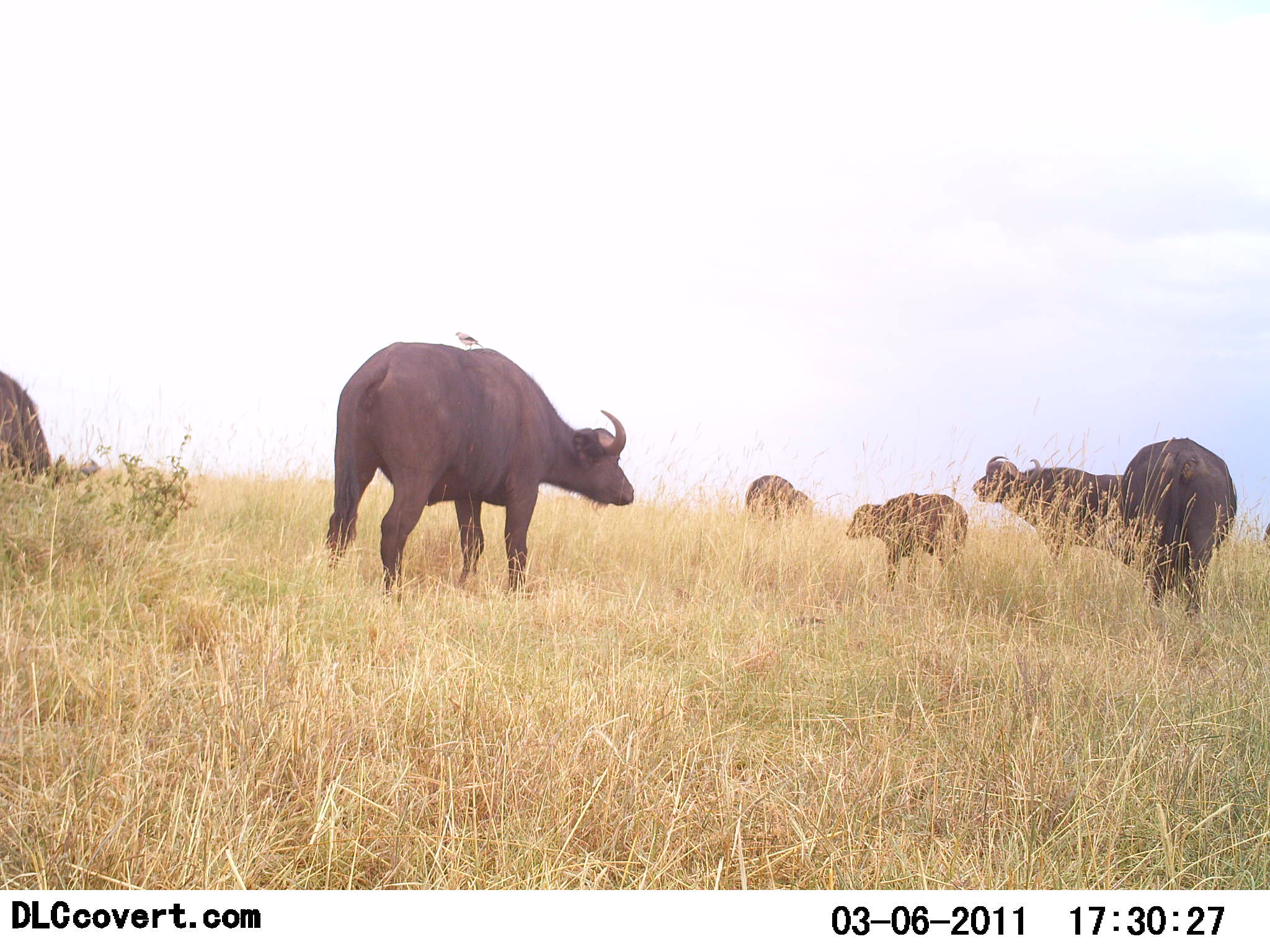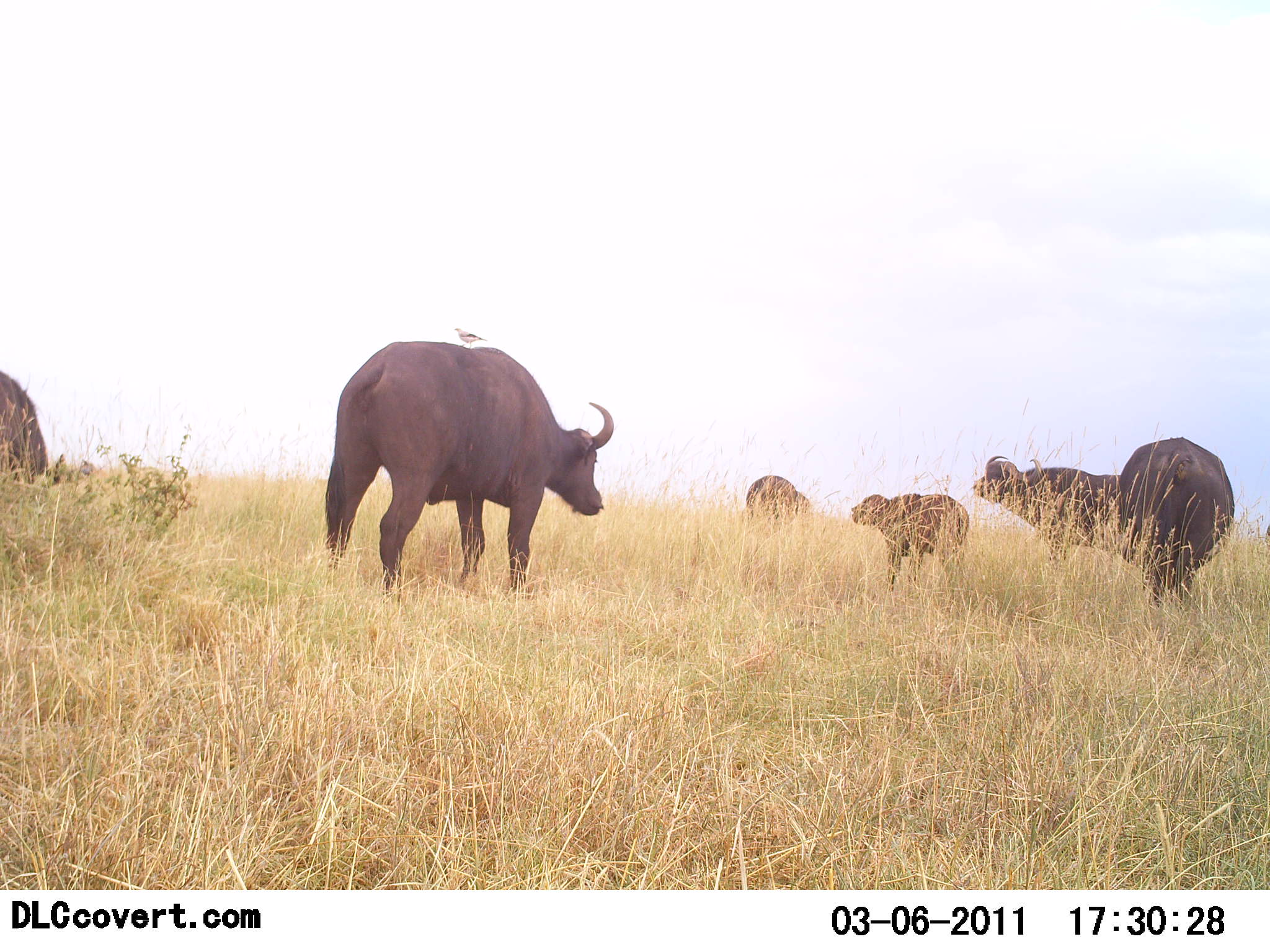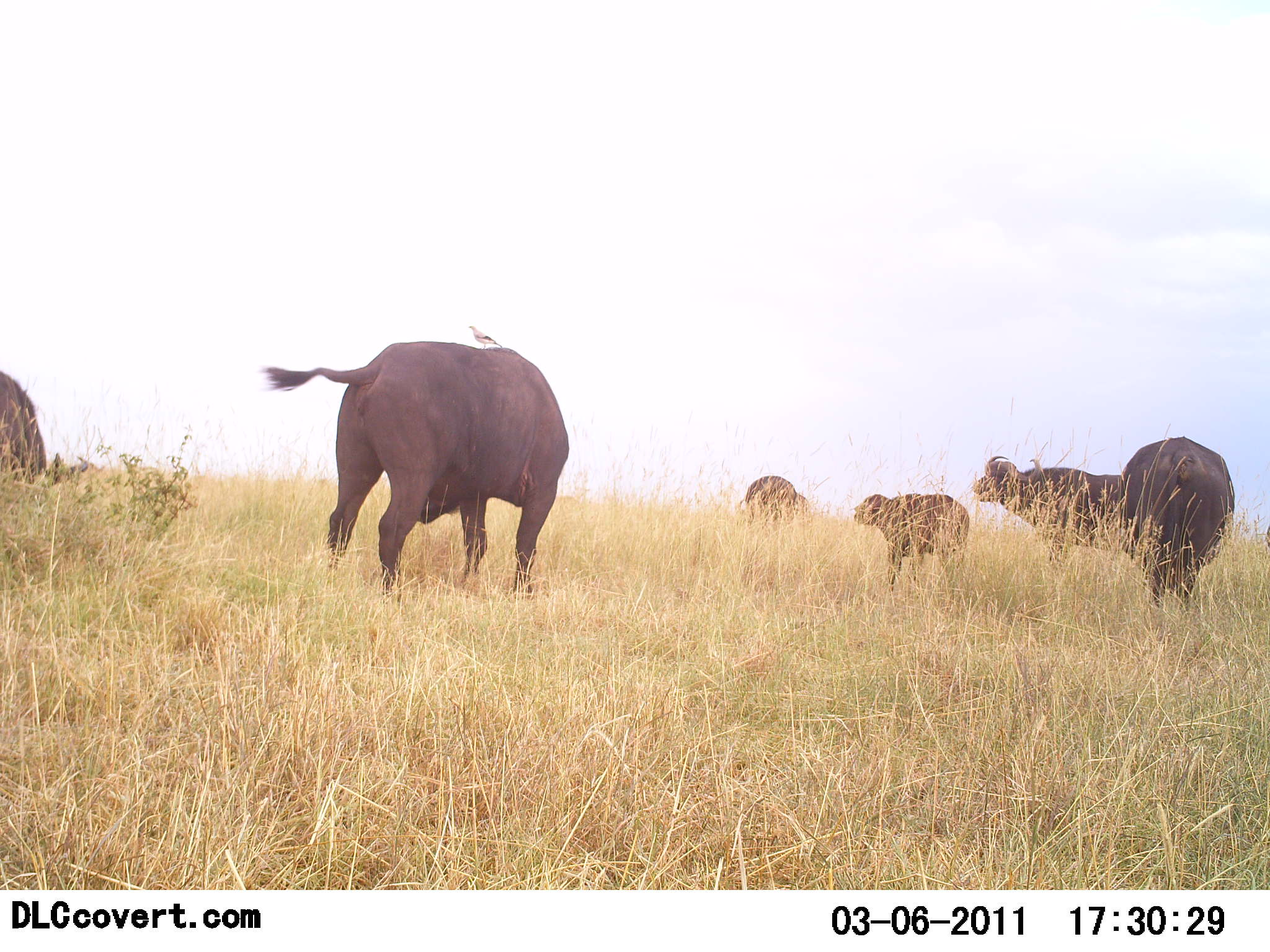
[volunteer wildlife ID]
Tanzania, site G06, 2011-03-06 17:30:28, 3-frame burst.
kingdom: Animalia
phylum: Chordata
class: Mammalia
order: Artiodactyla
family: Bovidae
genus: Syncerus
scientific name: Syncerus caffer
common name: cape buffalo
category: buffalo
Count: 6.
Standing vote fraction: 93%.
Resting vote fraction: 7%.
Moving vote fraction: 0%.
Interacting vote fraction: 13%.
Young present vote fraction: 60%.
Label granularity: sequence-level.